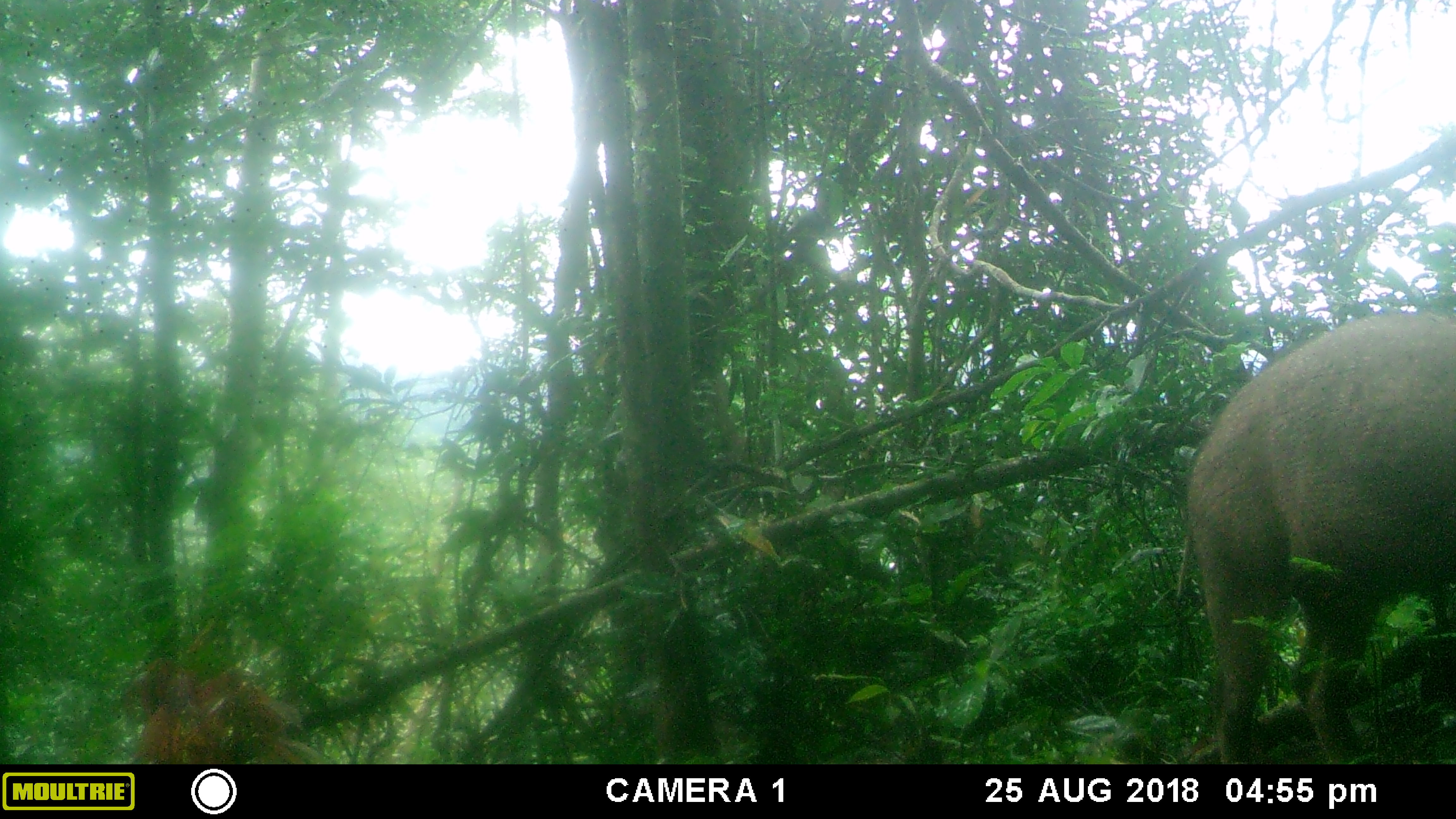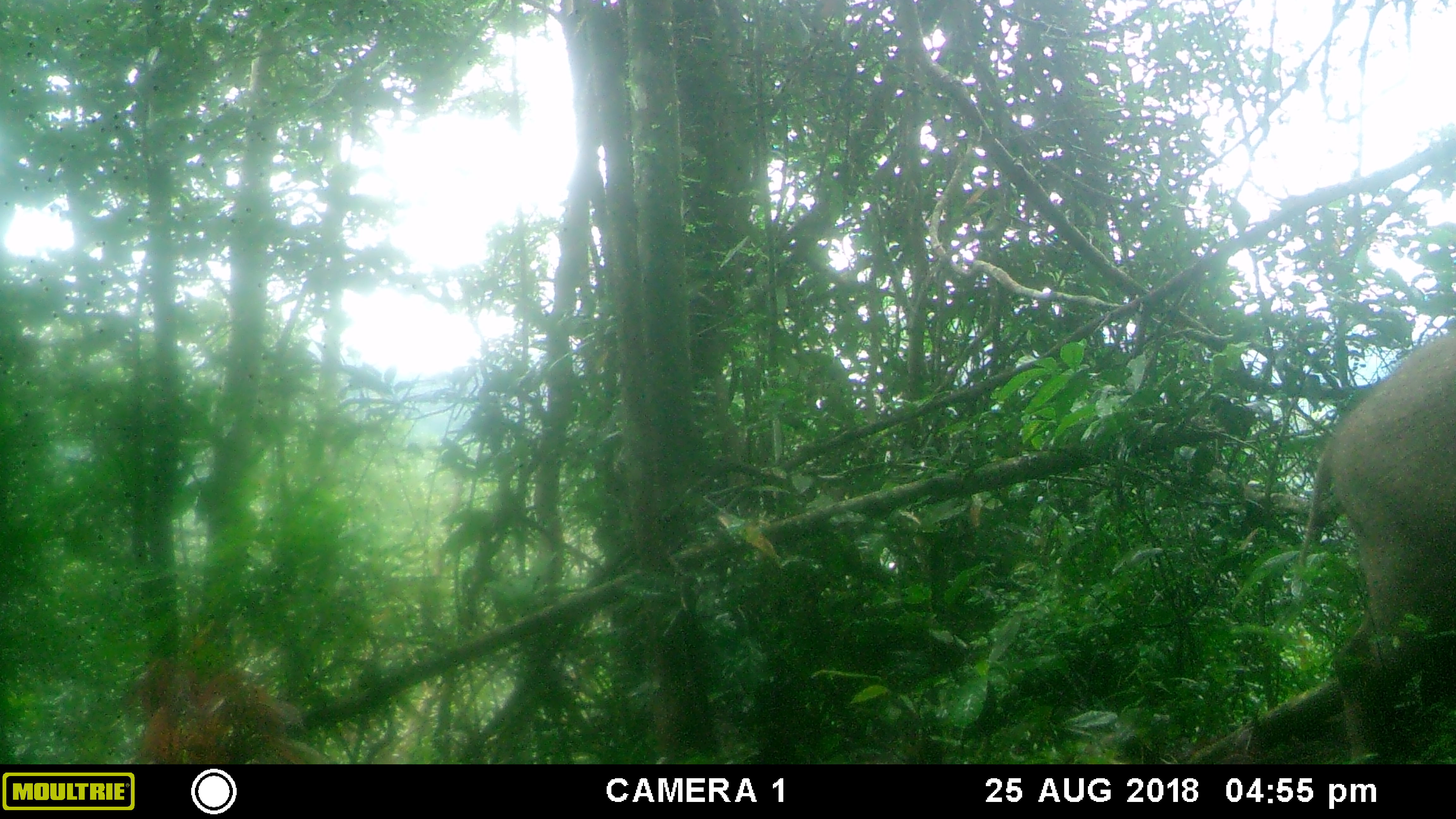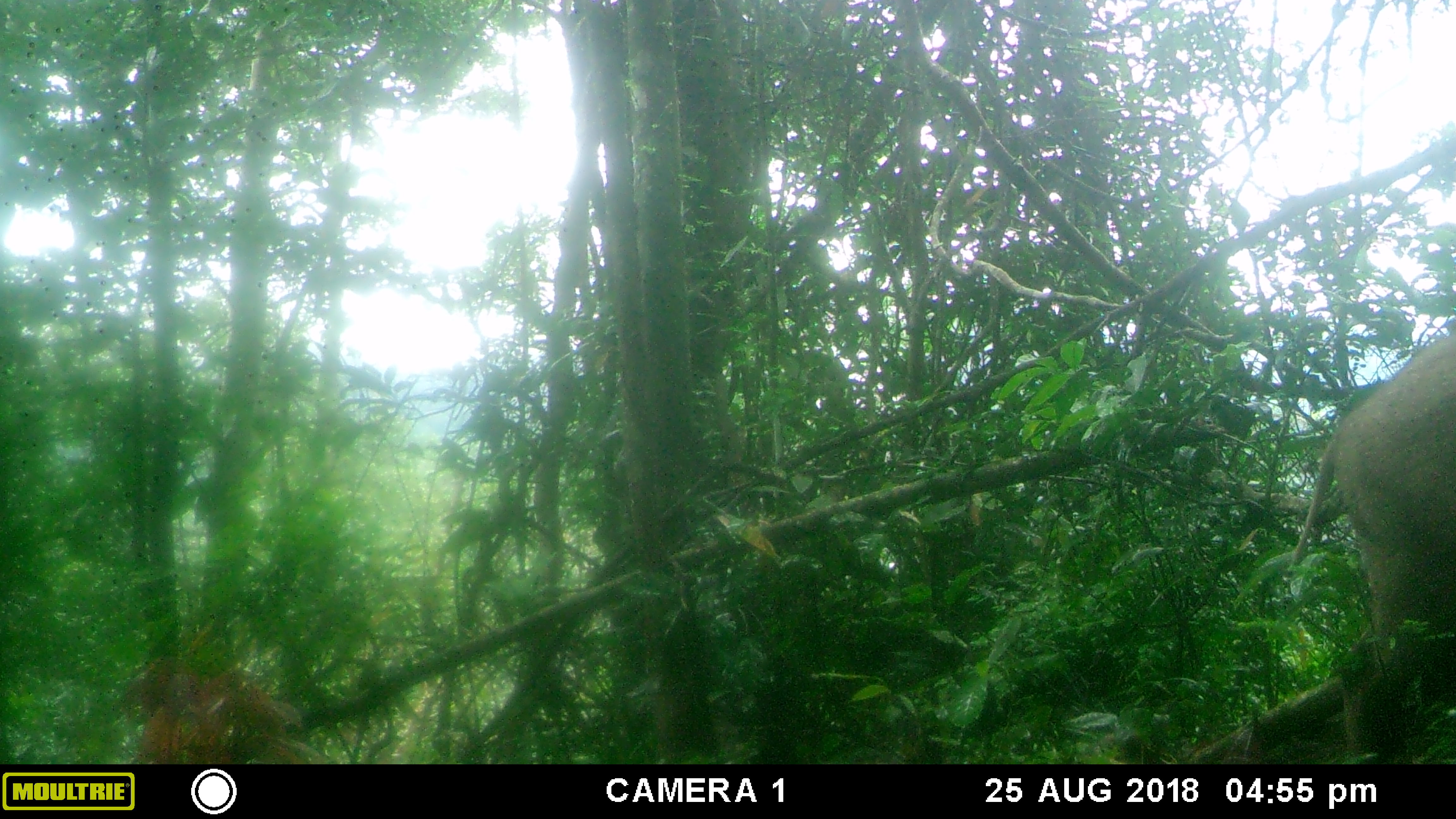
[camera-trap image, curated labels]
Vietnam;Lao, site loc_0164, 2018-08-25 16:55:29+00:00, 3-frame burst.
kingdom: Animalia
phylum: Chordata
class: Mammalia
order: Artiodactyla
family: Suidae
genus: Sus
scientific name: Sus scrofa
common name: eurasian wild pig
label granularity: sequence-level